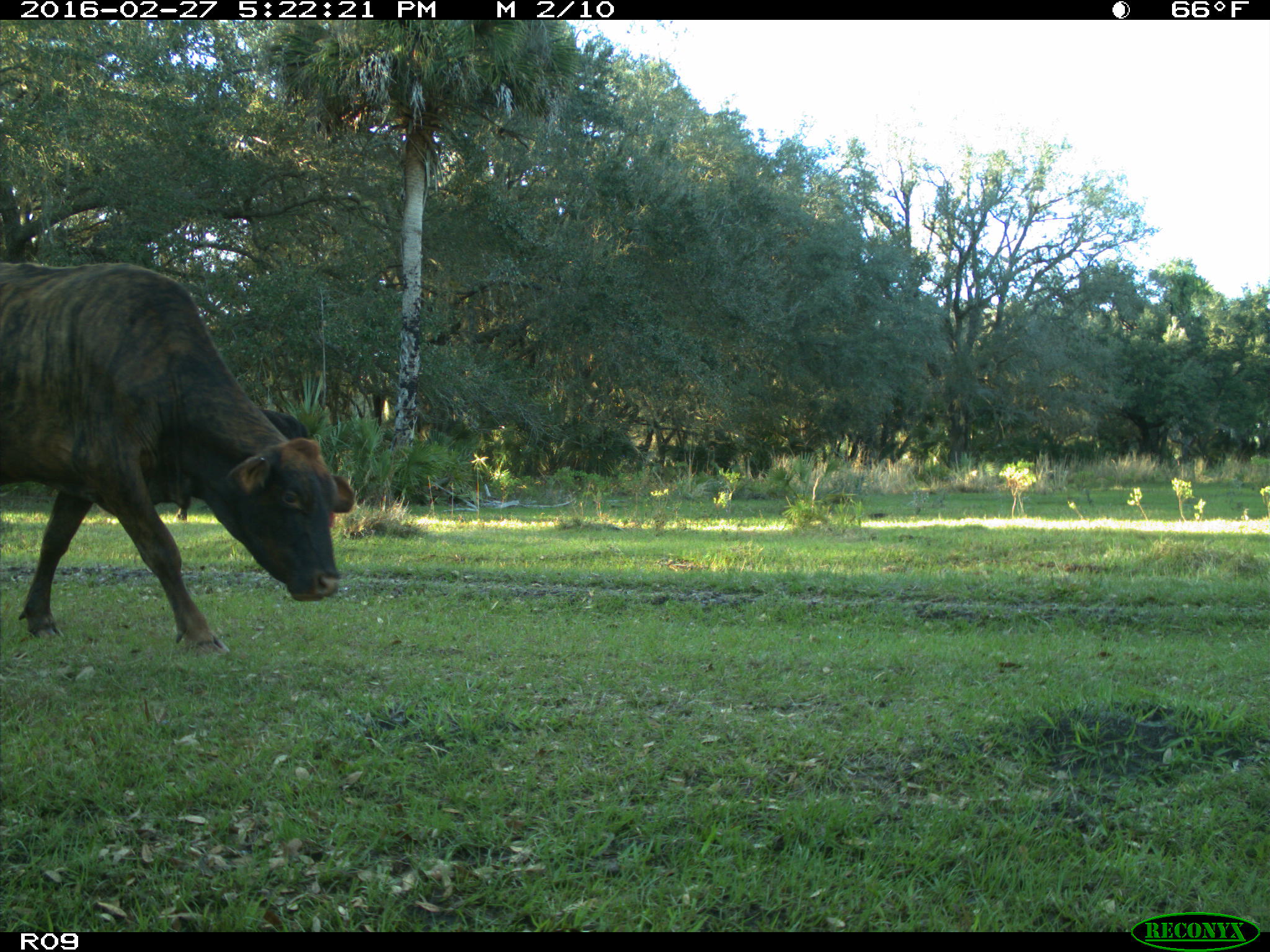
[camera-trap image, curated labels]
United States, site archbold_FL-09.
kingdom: Animalia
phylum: Chordata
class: Mammalia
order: Artiodactyla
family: Bovidae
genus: Bos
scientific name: Bos taurus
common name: domestic cow